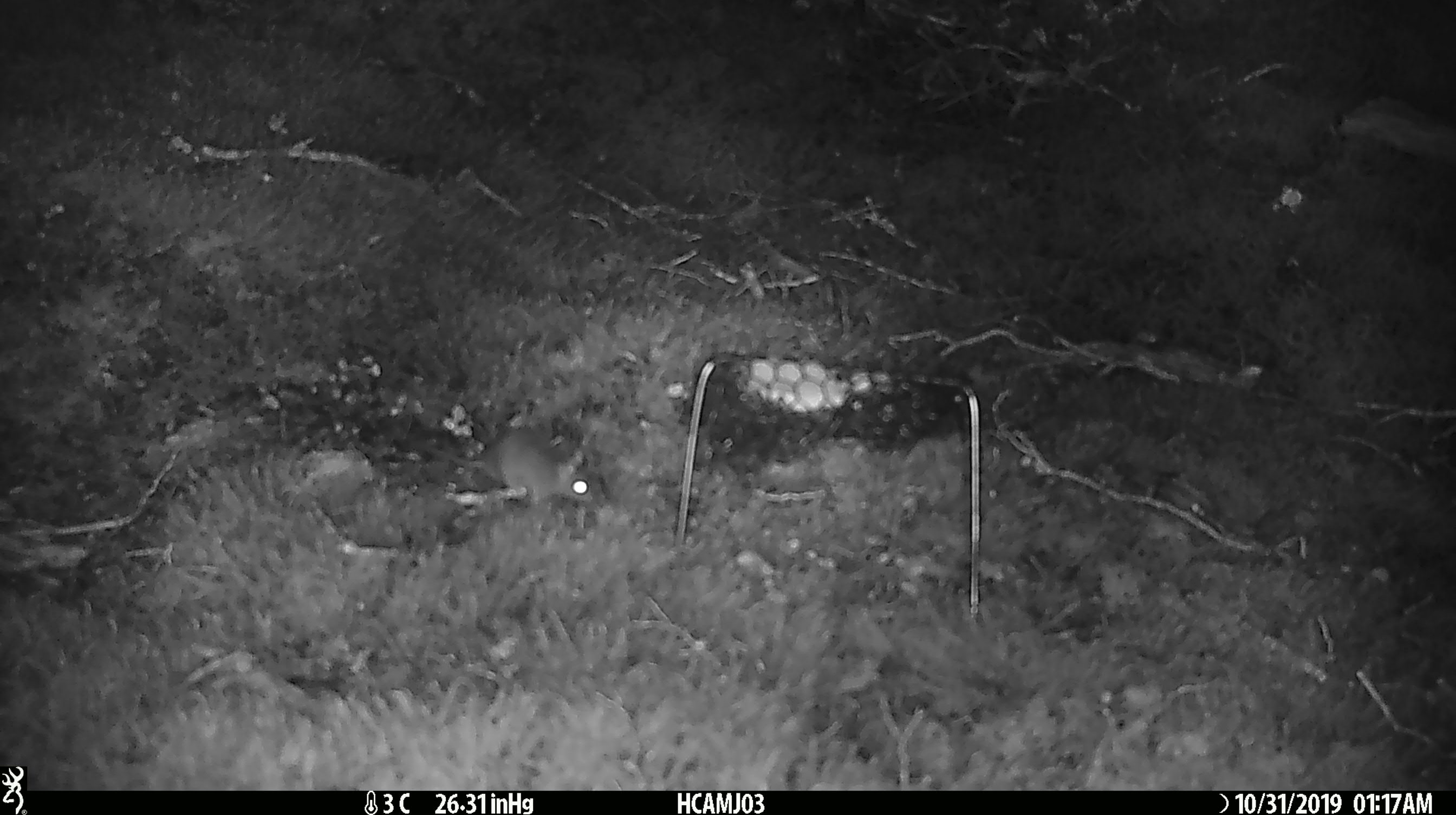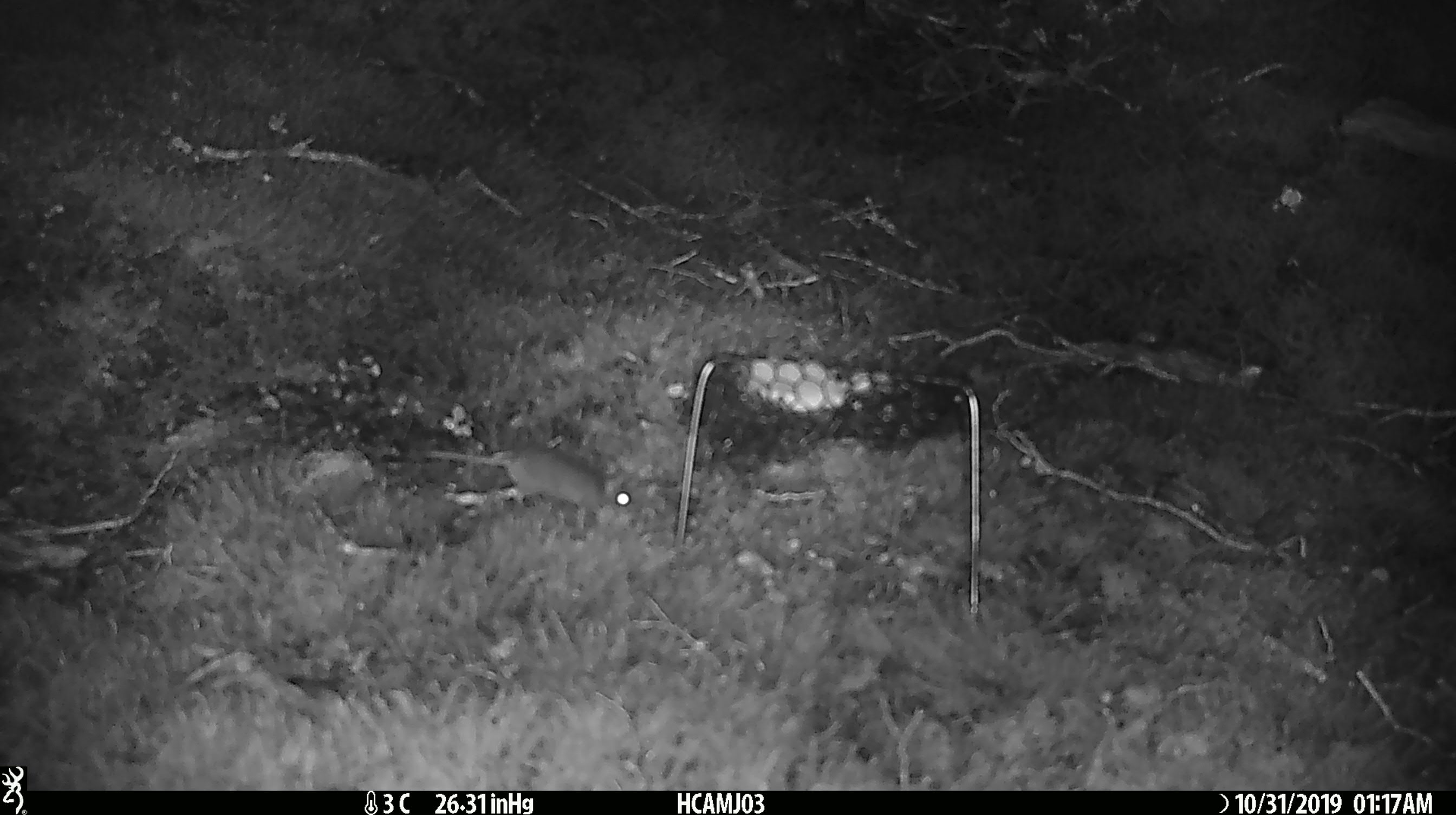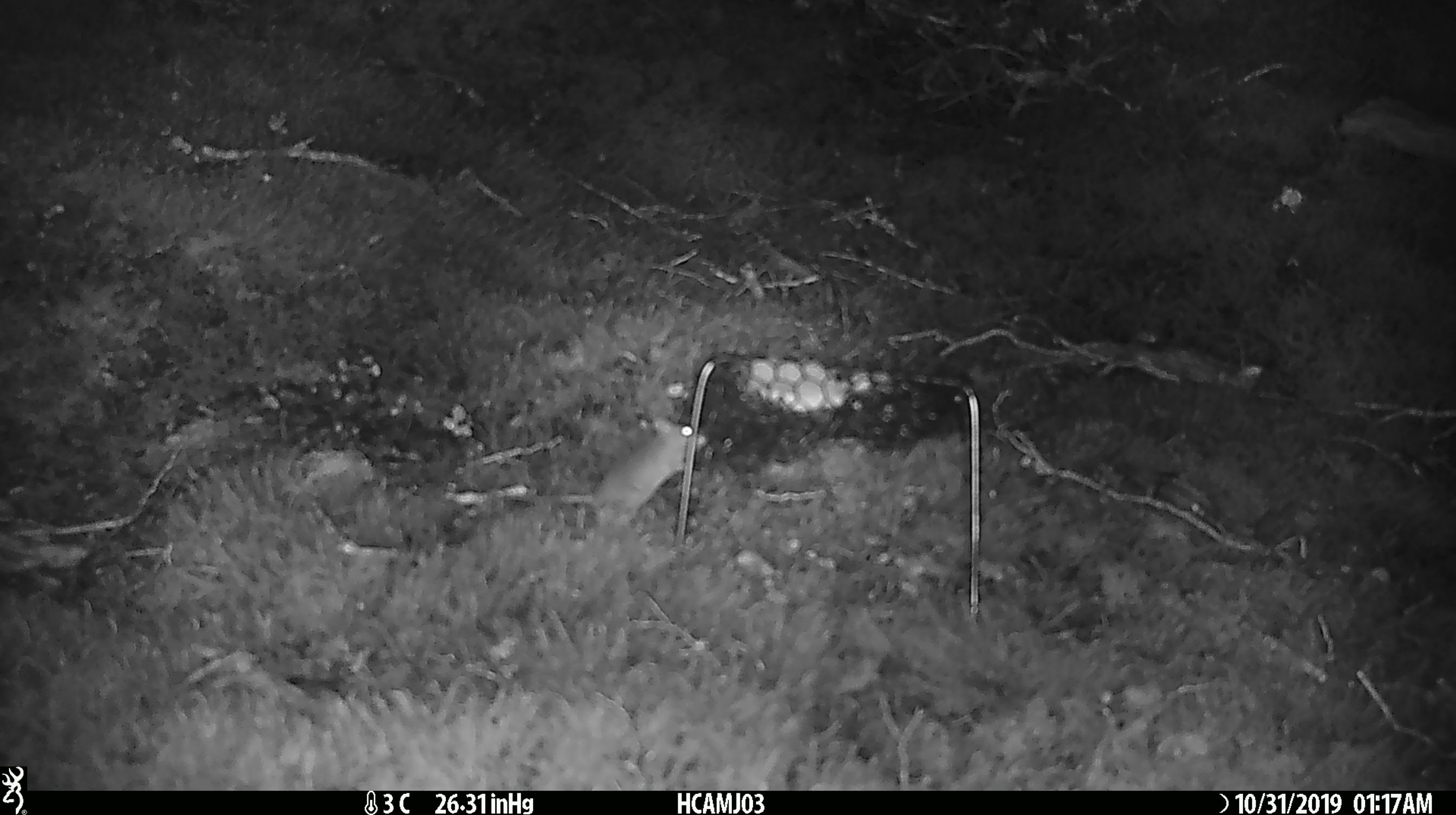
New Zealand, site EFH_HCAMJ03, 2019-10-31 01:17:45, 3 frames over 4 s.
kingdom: Animalia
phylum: Chordata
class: Mammalia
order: Rodentia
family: Muridae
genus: Mus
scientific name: Mus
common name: mouse